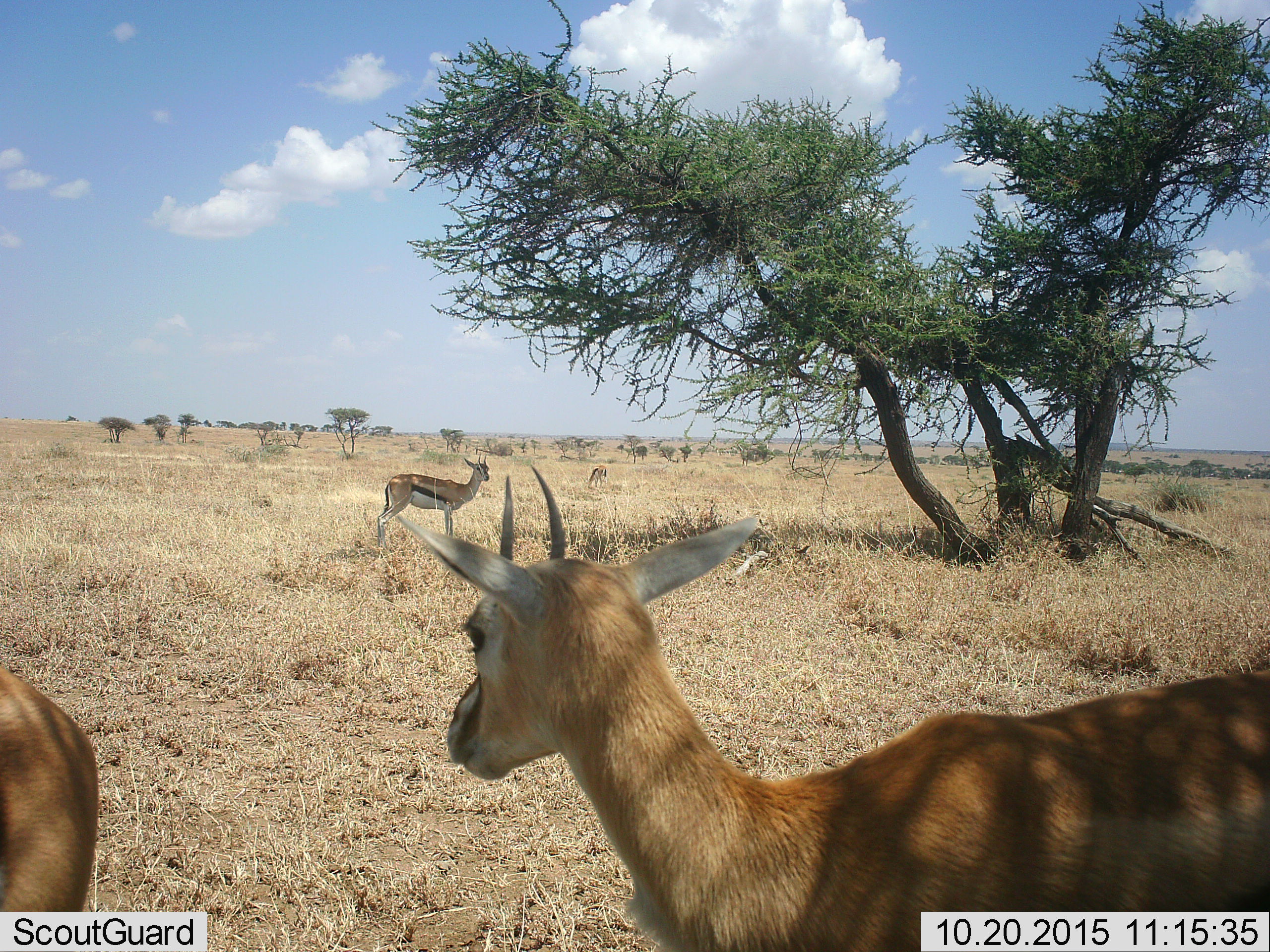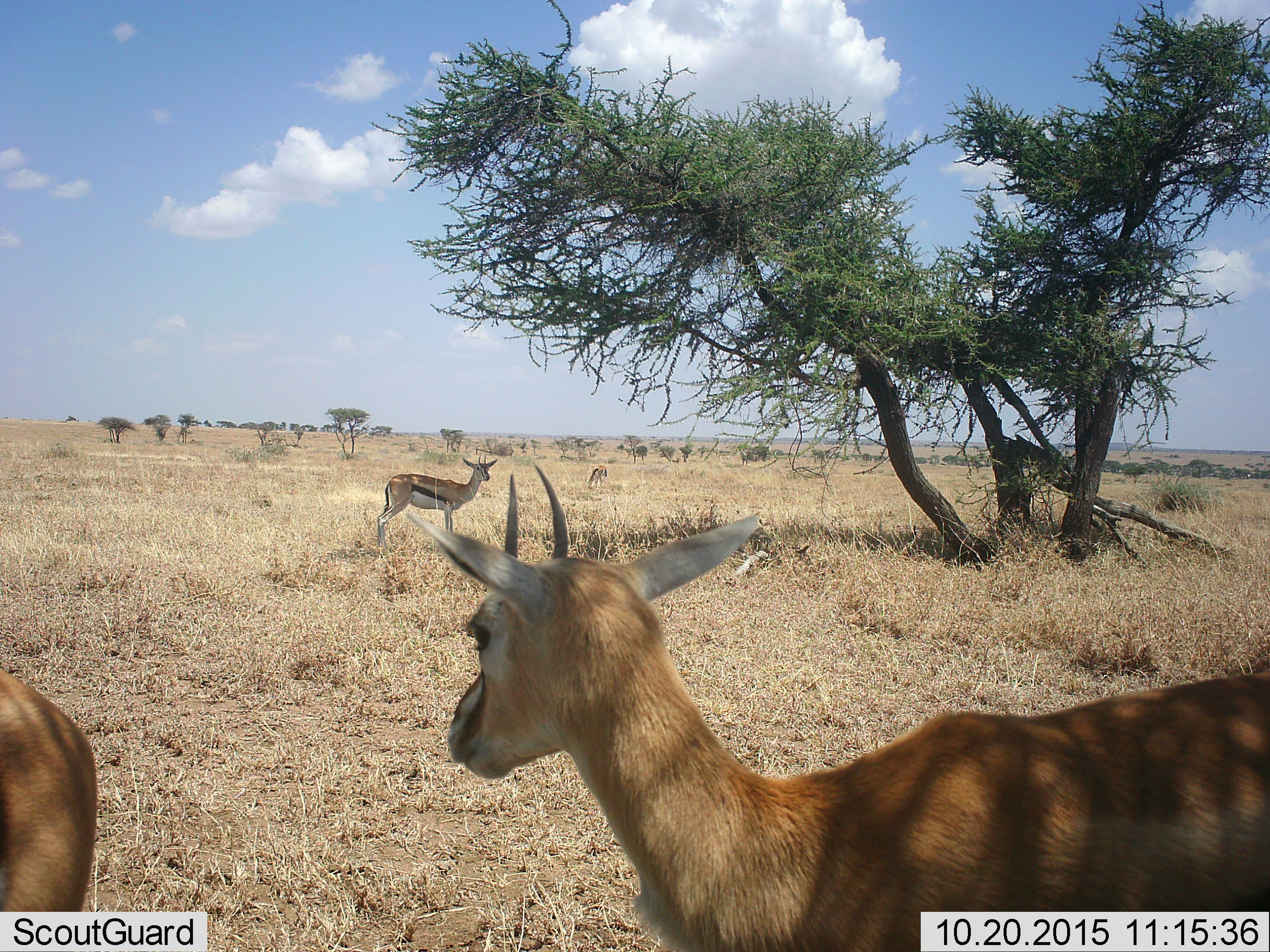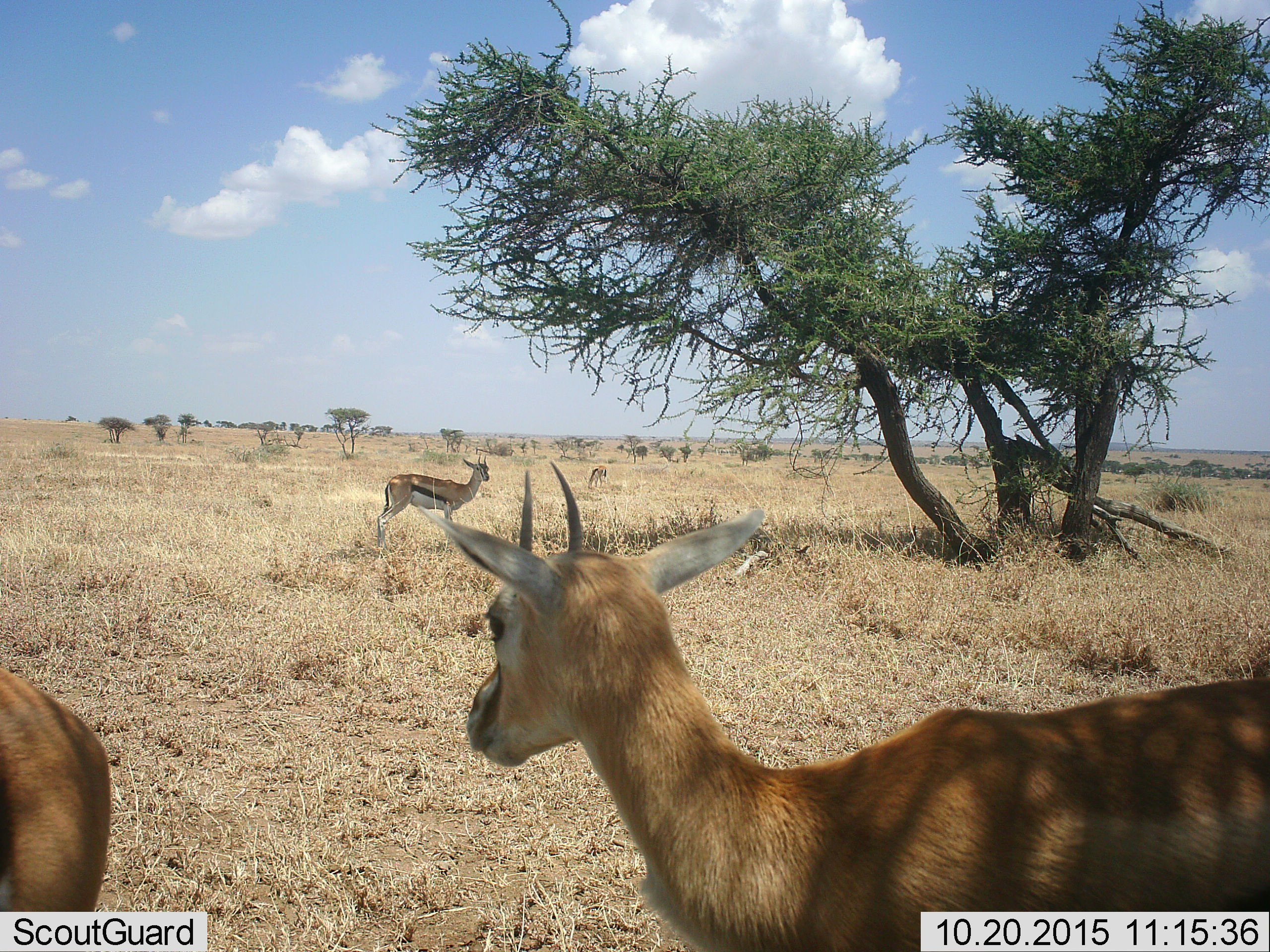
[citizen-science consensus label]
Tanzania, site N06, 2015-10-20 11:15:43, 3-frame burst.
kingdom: Animalia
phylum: Chordata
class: Mammalia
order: Artiodactyla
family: Bovidae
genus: Eudorcas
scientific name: Eudorcas thomsonii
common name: thomson's gazelle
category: gazellethomsons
Gazellethomsons (thomson's gazelle) (Eudorcas thomsonii), count 4. Behavior (volunteer vote fractions): standing 100%, resting 0%, moving 22%, interacting 0%. Young present (vote fraction): 0%. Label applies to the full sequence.